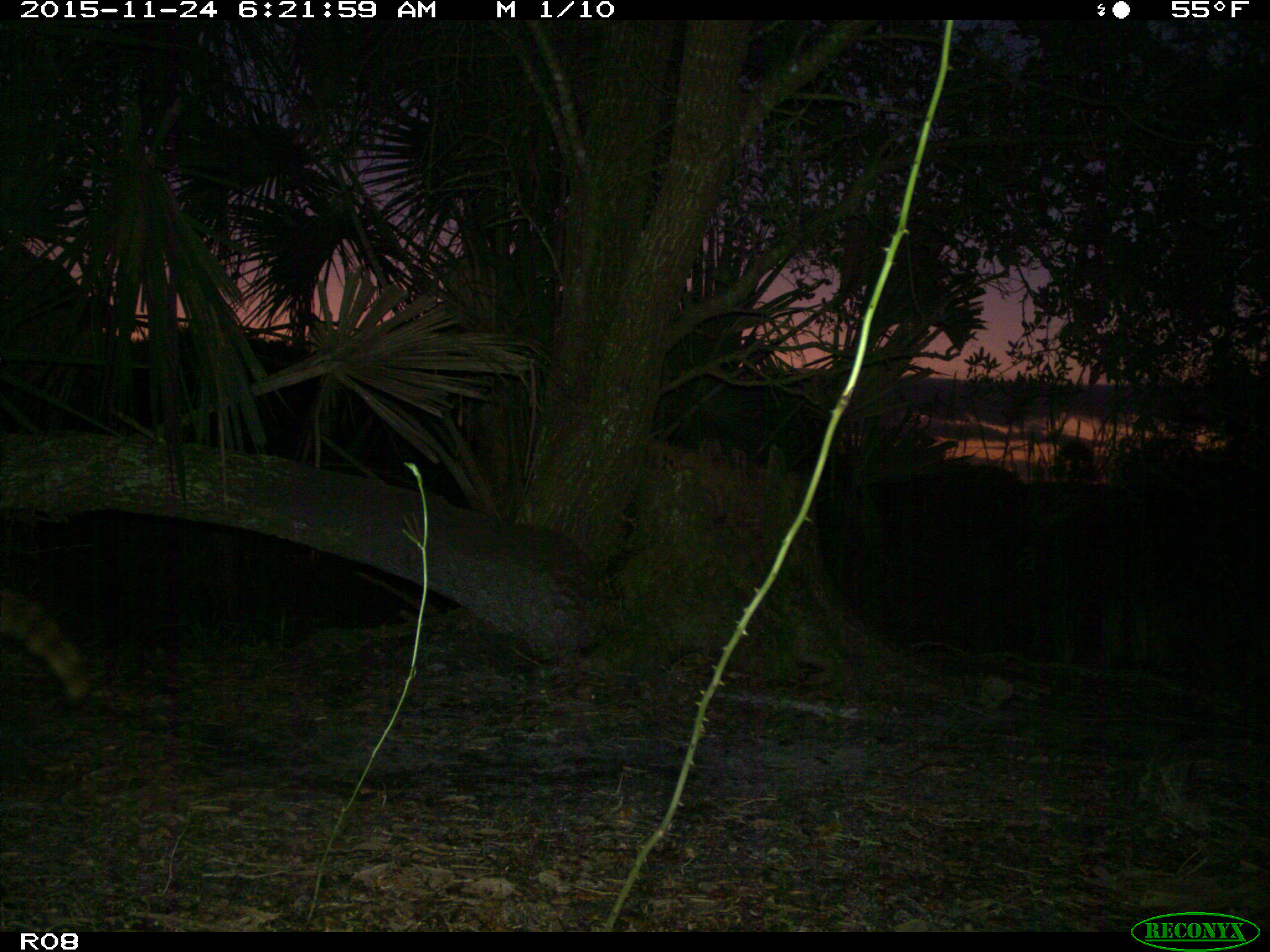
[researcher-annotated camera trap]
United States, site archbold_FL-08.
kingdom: Animalia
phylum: Chordata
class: Mammalia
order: Carnivora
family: Procyonidae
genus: Procyon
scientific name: Procyon lotor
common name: common raccoon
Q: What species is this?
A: Procyon lotor (common raccoon).